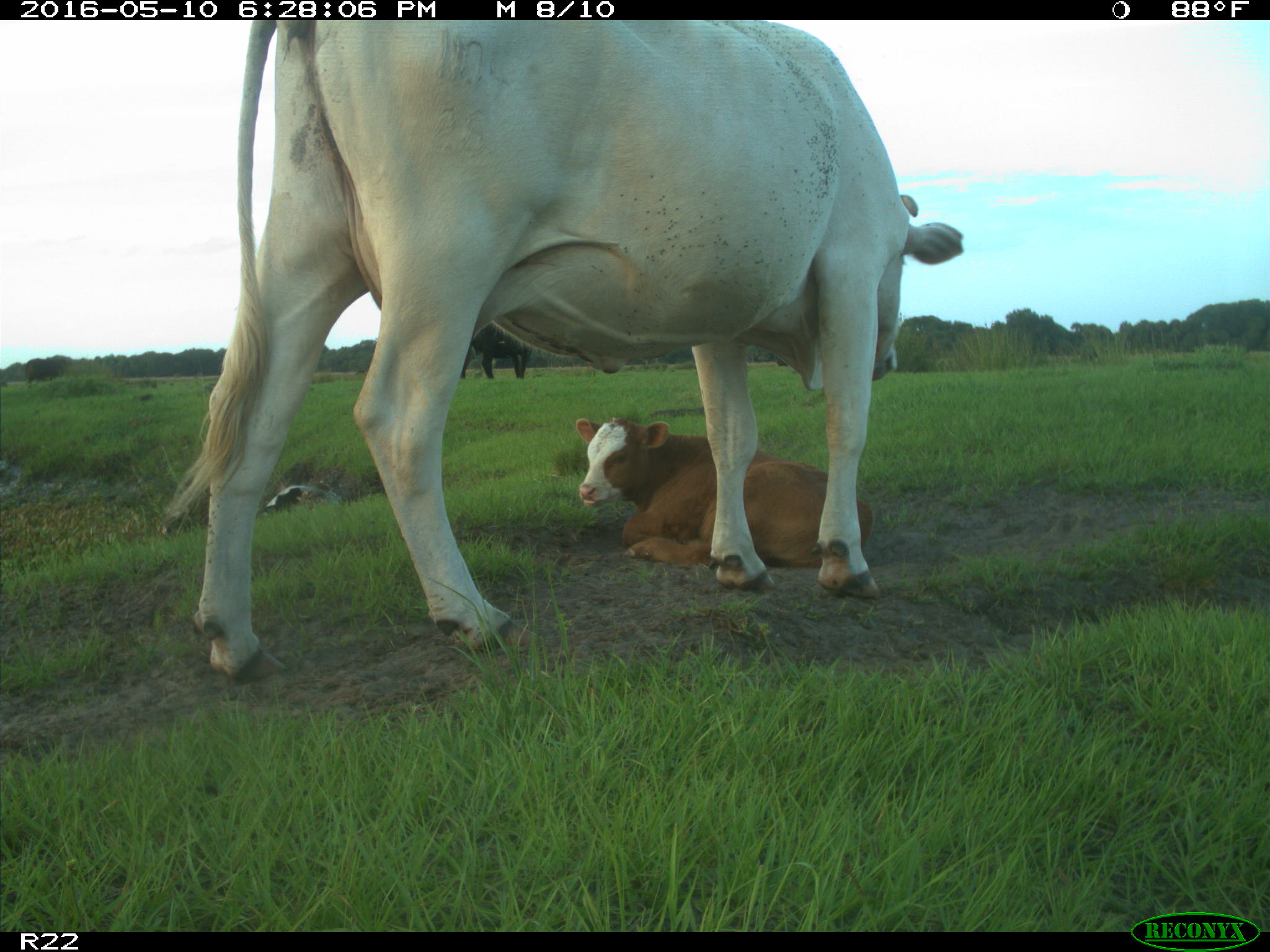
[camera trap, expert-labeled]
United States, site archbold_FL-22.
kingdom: Animalia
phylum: Chordata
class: Mammalia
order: Artiodactyla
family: Bovidae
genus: Bos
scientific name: Bos taurus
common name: domestic cow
Bos taurus (domestic cow).